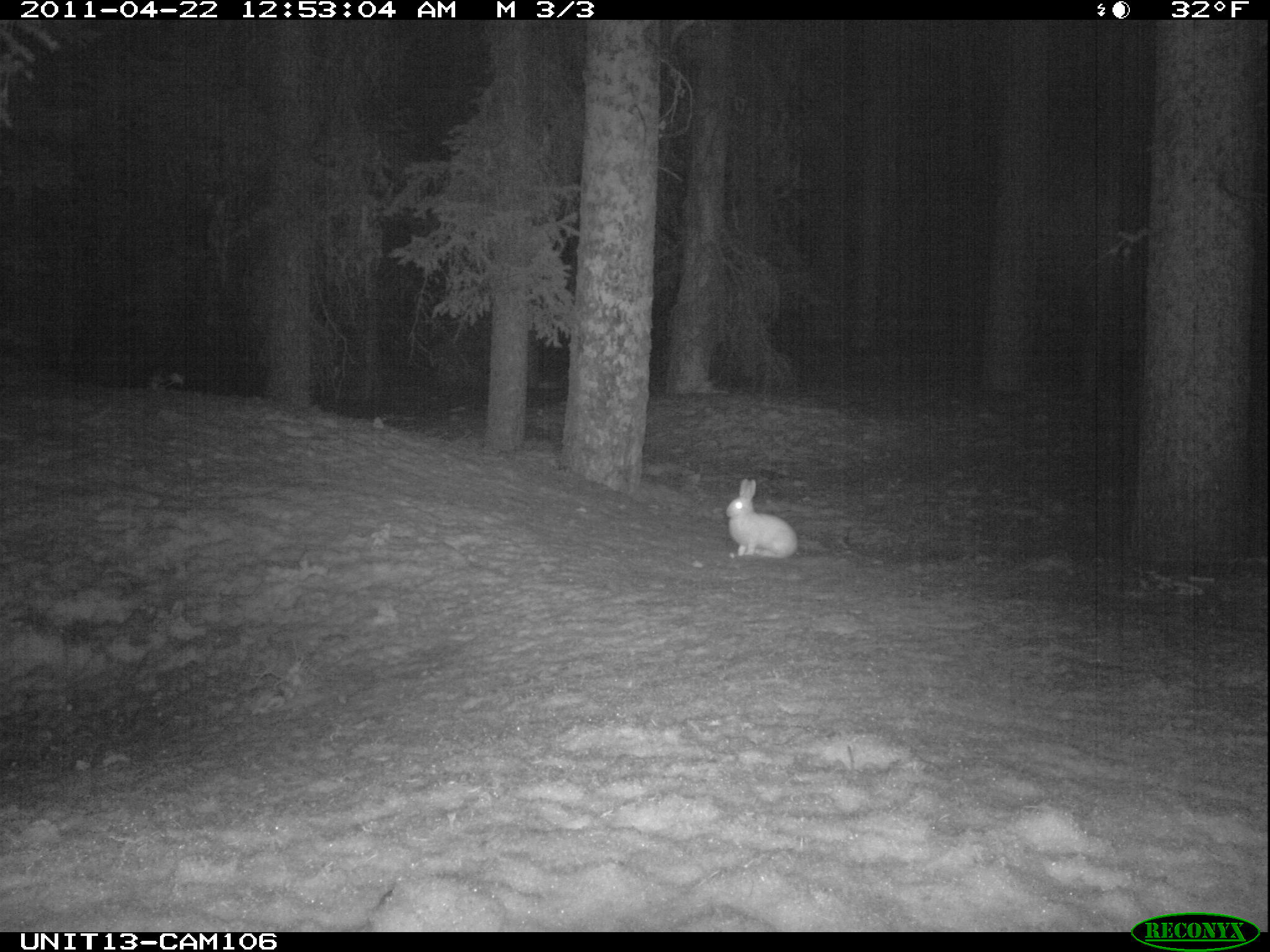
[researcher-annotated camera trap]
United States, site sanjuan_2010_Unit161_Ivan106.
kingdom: Animalia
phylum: Chordata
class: Mammalia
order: Lagomorpha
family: Leporidae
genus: Lepus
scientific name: Lepus americanus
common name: snowshoe hare